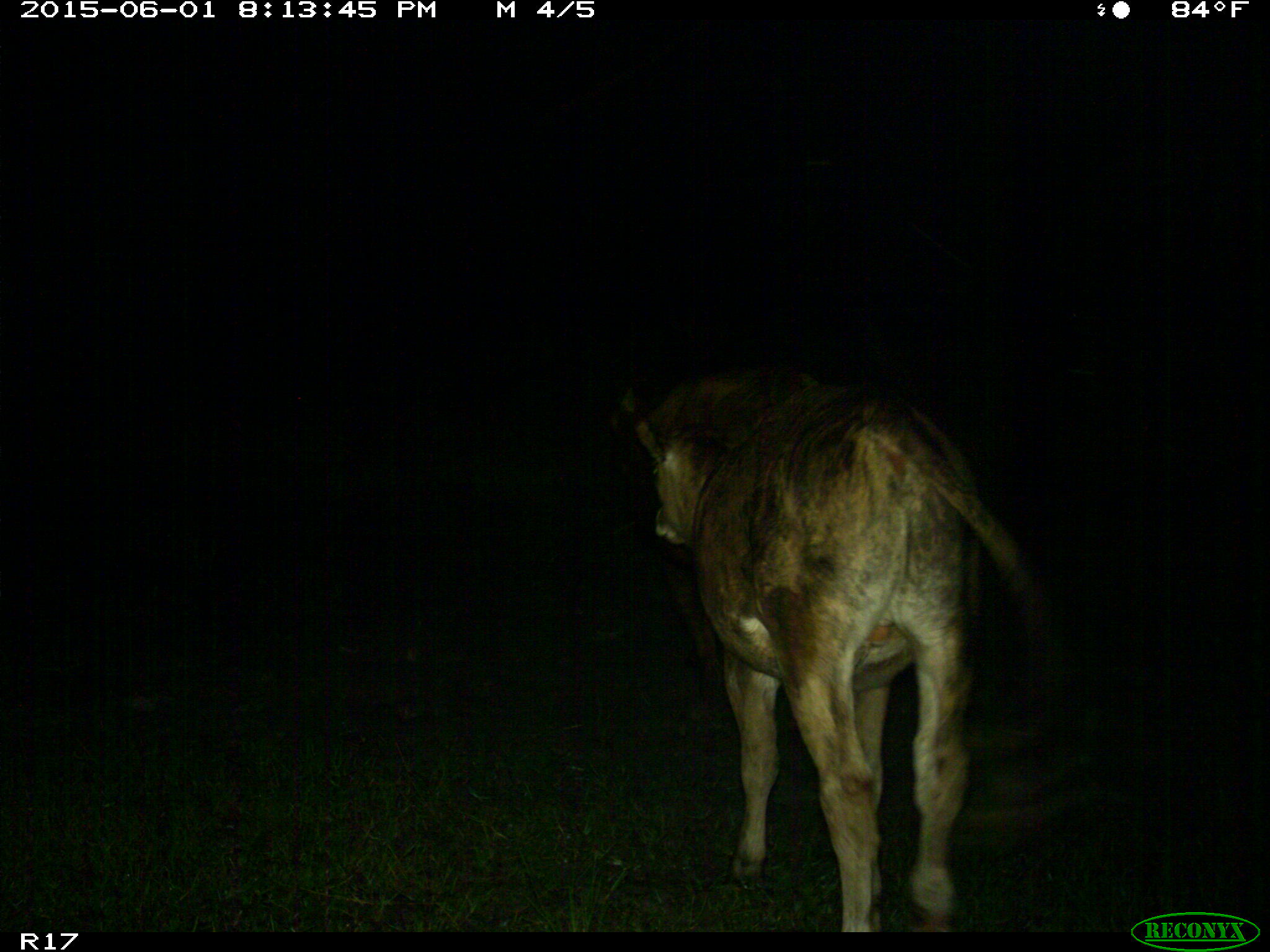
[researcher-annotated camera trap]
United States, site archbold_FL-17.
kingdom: Animalia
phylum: Chordata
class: Mammalia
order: Artiodactyla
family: Bovidae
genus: Bos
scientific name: Bos taurus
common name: domestic cow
Bos taurus (domestic cow).